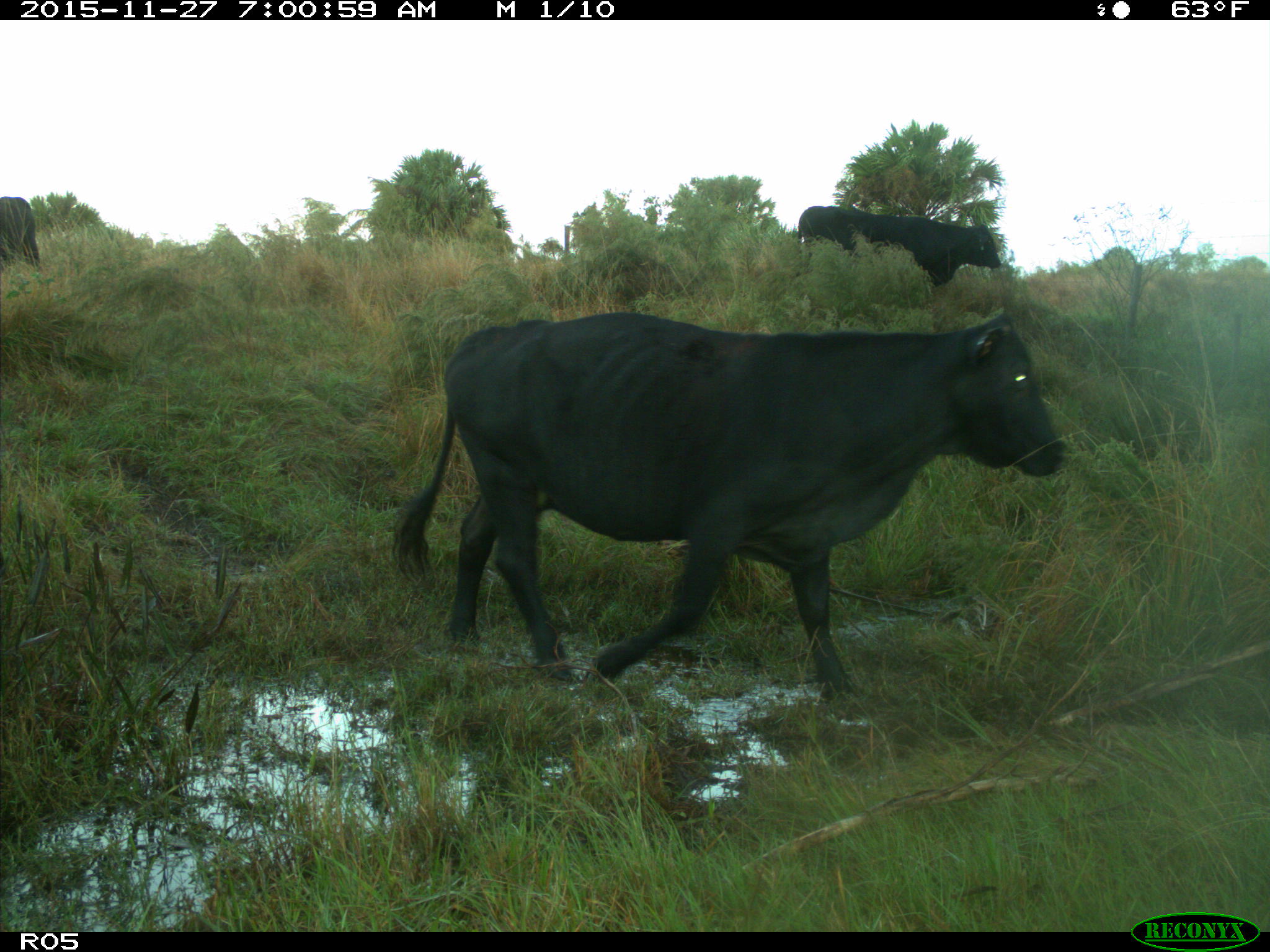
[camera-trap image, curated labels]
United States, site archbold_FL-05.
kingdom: Animalia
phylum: Chordata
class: Mammalia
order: Artiodactyla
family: Bovidae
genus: Bos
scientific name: Bos taurus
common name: domestic cow